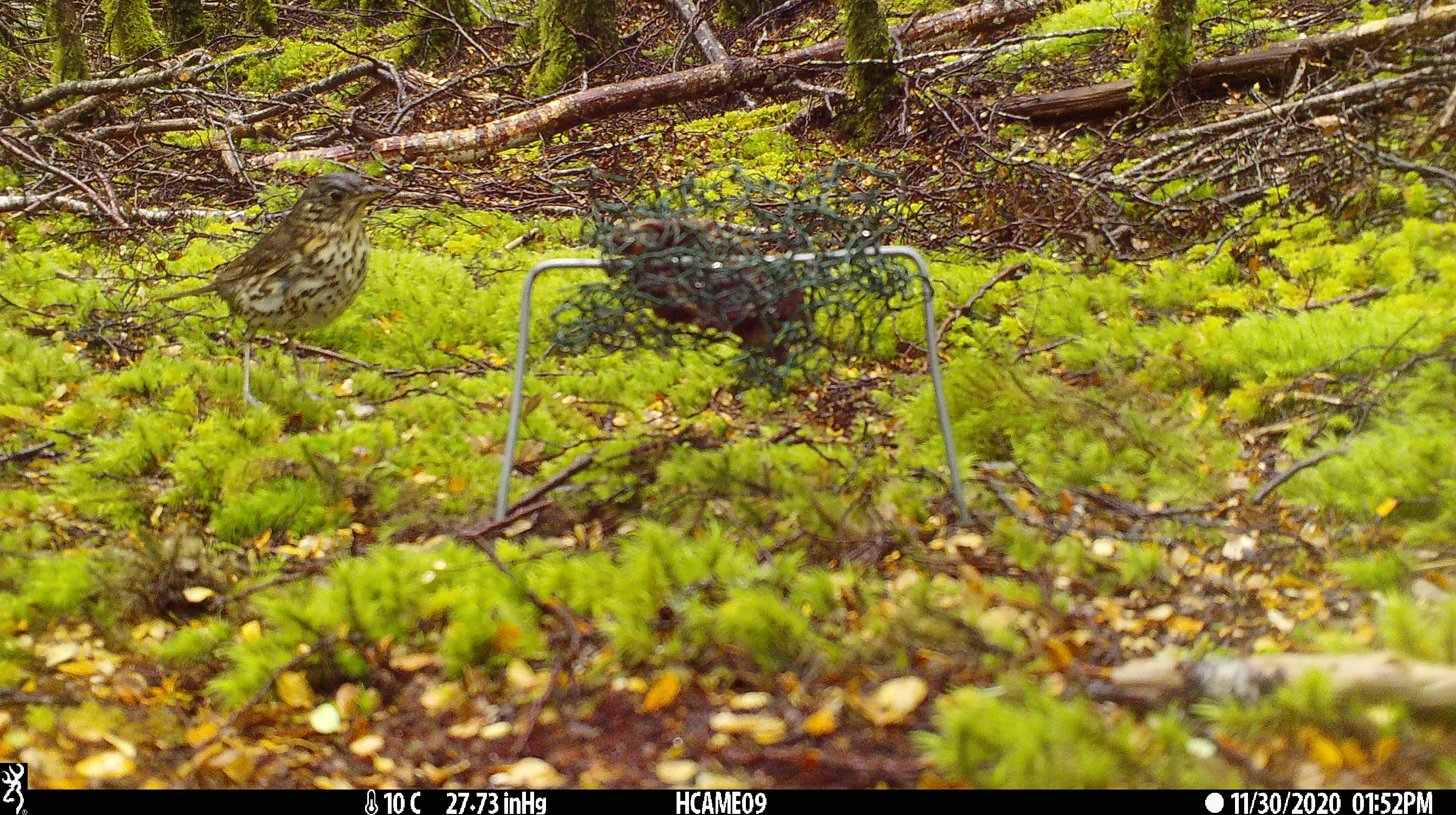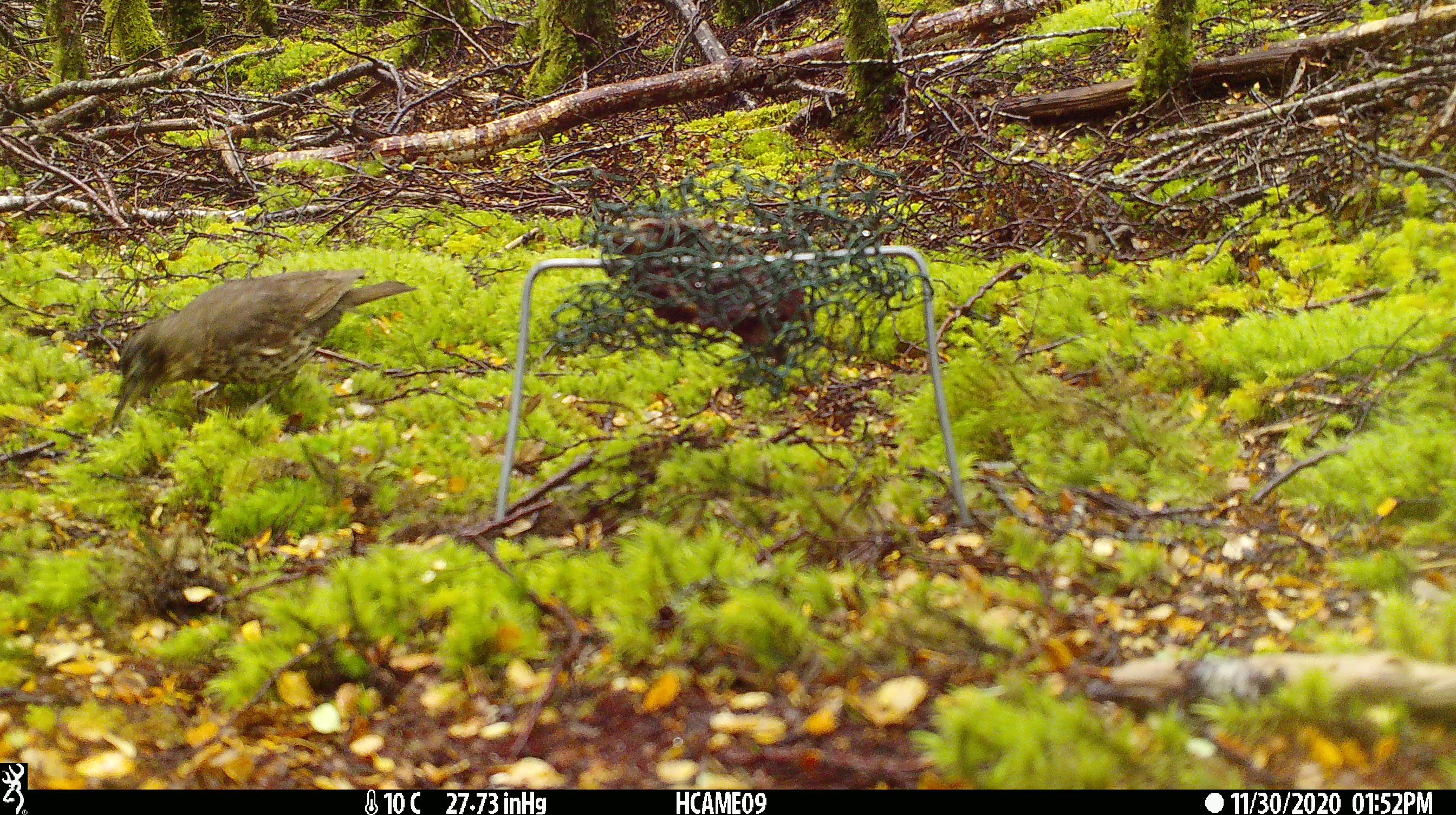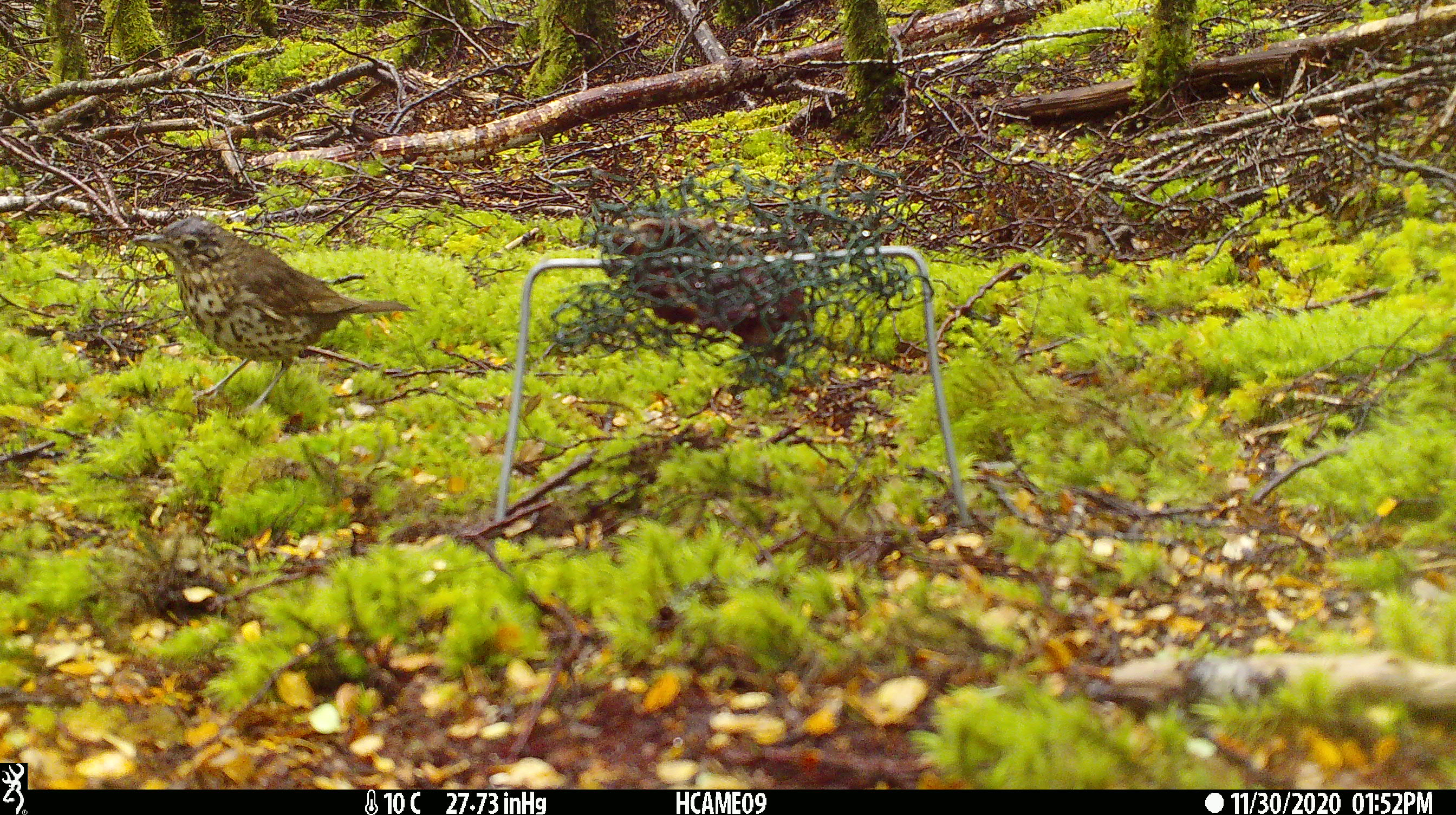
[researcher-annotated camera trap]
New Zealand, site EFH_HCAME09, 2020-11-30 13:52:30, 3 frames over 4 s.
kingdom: Animalia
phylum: Chordata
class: Aves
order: Passeriformes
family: Turdidae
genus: Turdus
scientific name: Turdus philomelos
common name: song thrush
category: thrush